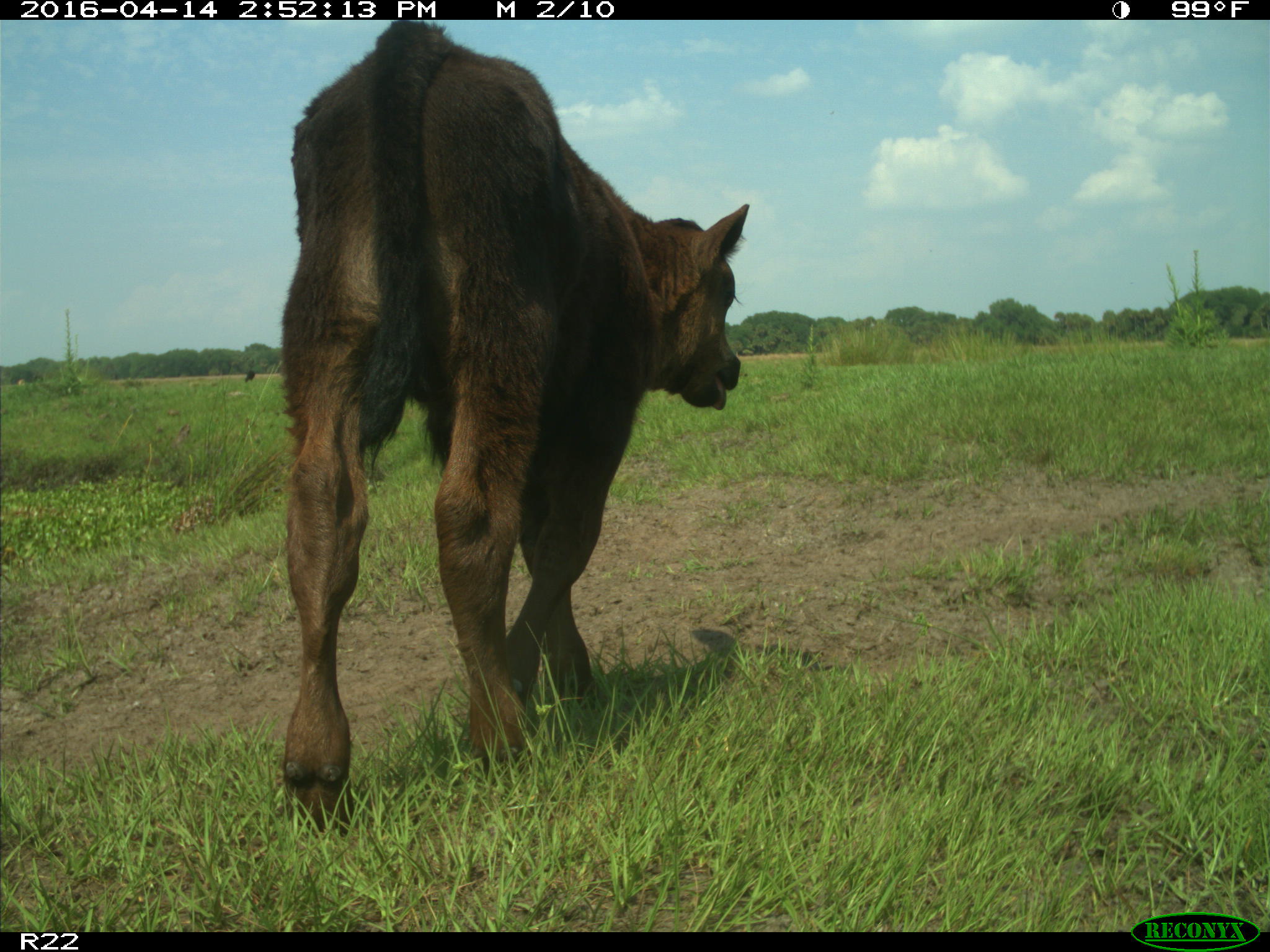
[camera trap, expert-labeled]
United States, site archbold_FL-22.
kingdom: Animalia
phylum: Chordata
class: Mammalia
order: Artiodactyla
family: Bovidae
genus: Bos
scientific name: Bos taurus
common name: domestic cow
Bos taurus (domestic cow).